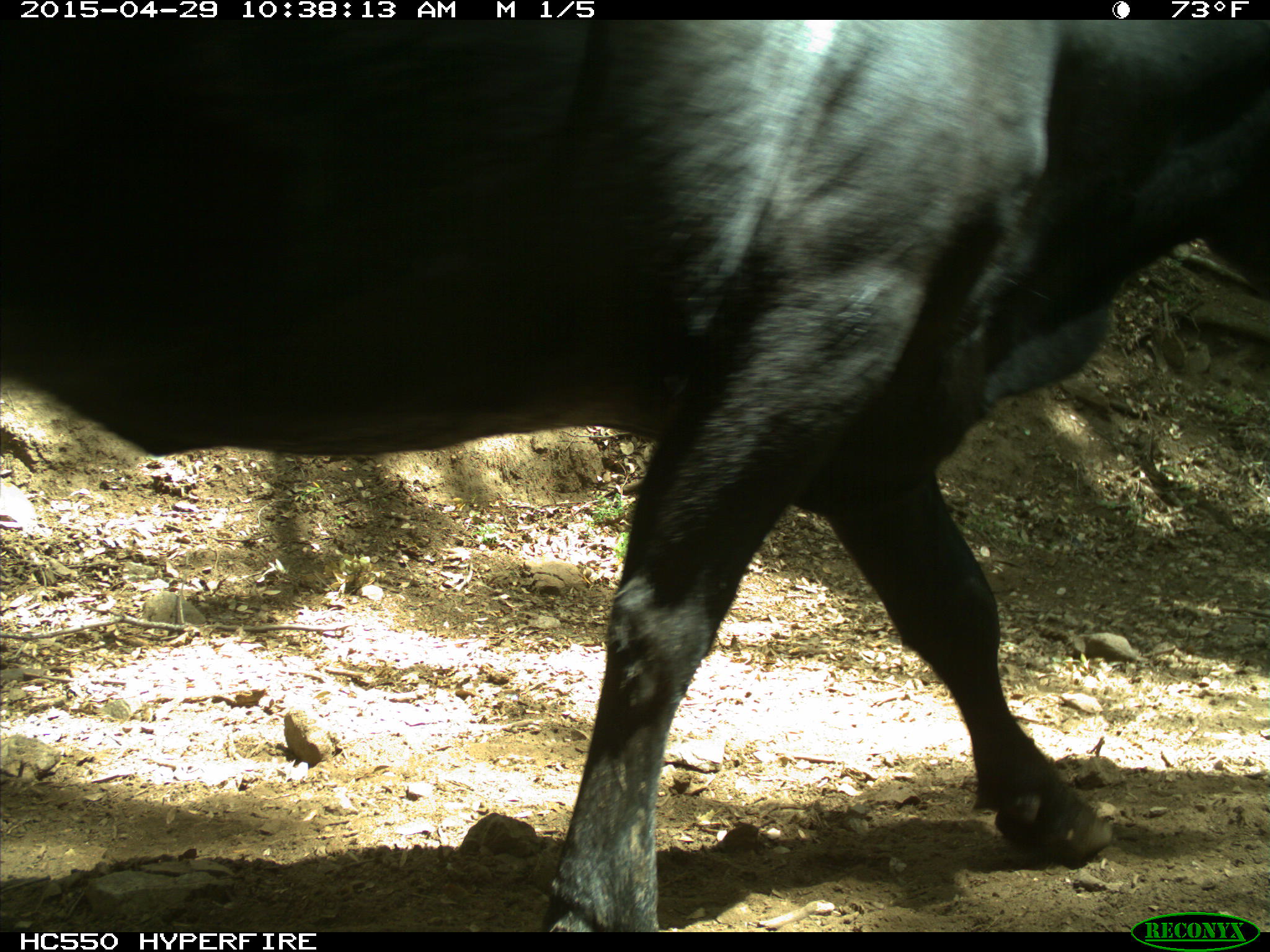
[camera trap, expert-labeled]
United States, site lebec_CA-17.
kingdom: Animalia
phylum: Chordata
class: Mammalia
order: Artiodactyla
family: Bovidae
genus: Bos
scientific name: Bos taurus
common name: domestic cow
Bos taurus (domestic cow).